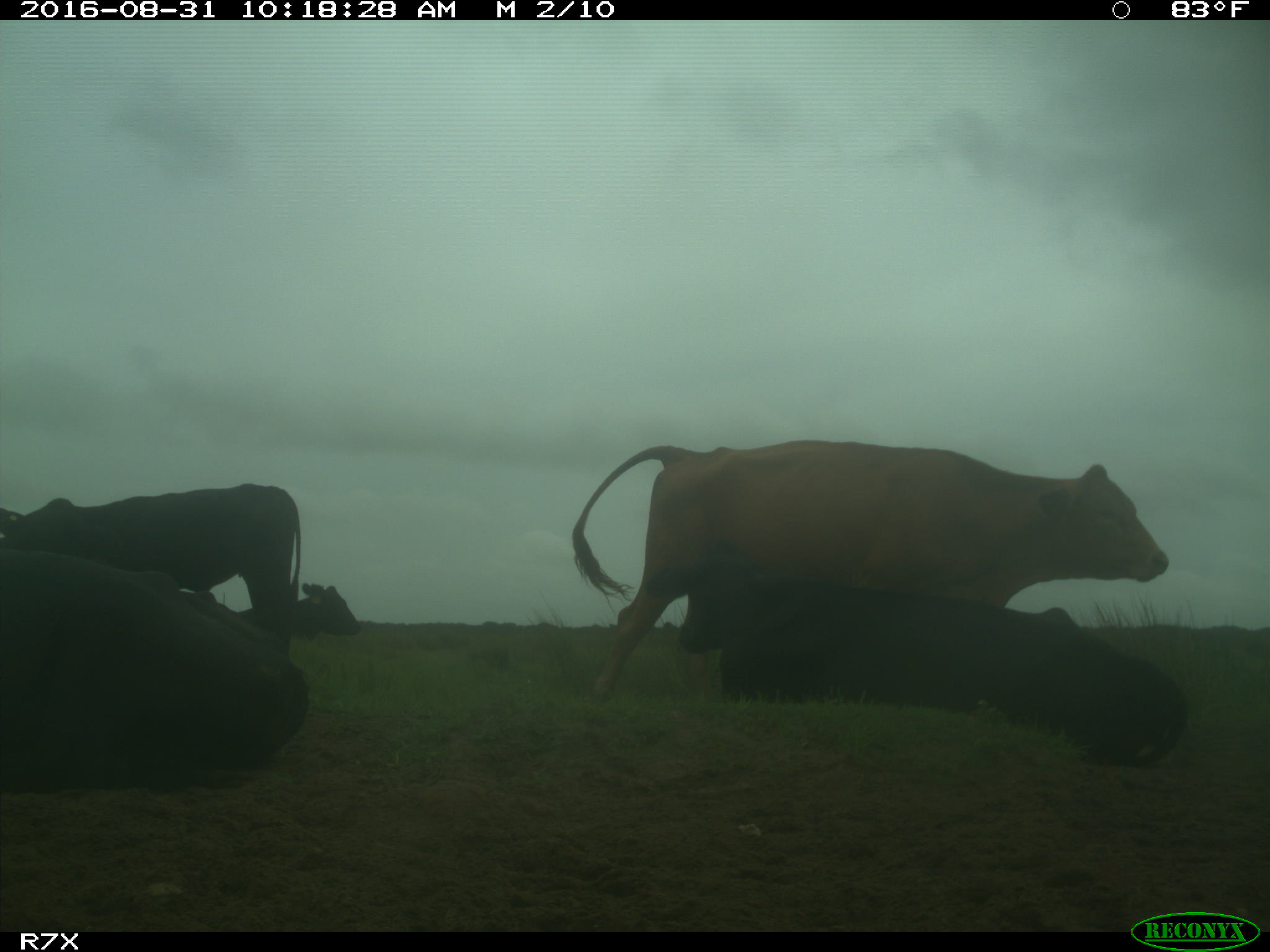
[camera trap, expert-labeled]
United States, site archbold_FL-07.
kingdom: Animalia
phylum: Chordata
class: Mammalia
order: Artiodactyla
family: Bovidae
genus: Bos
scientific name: Bos taurus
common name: domestic cow